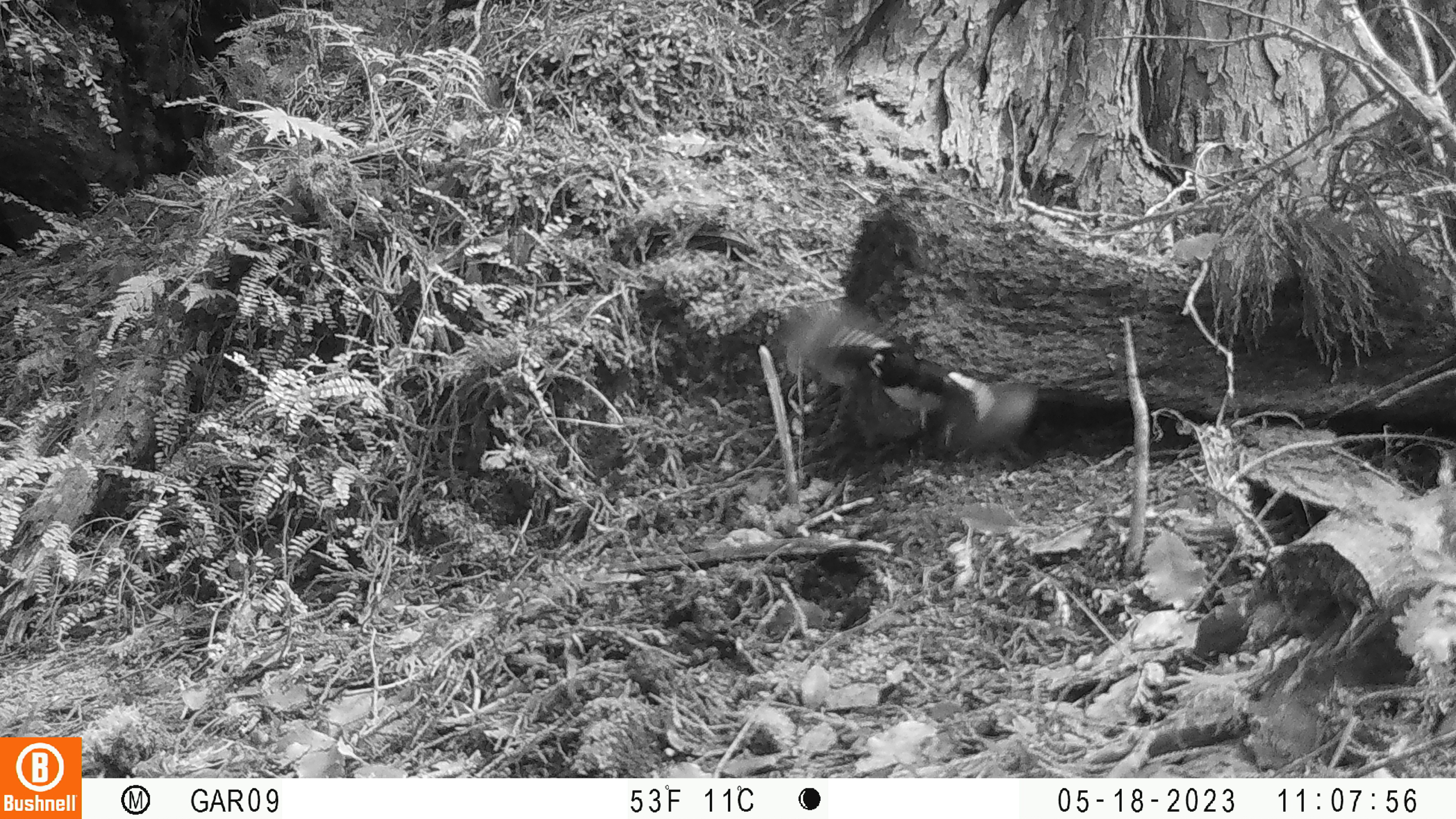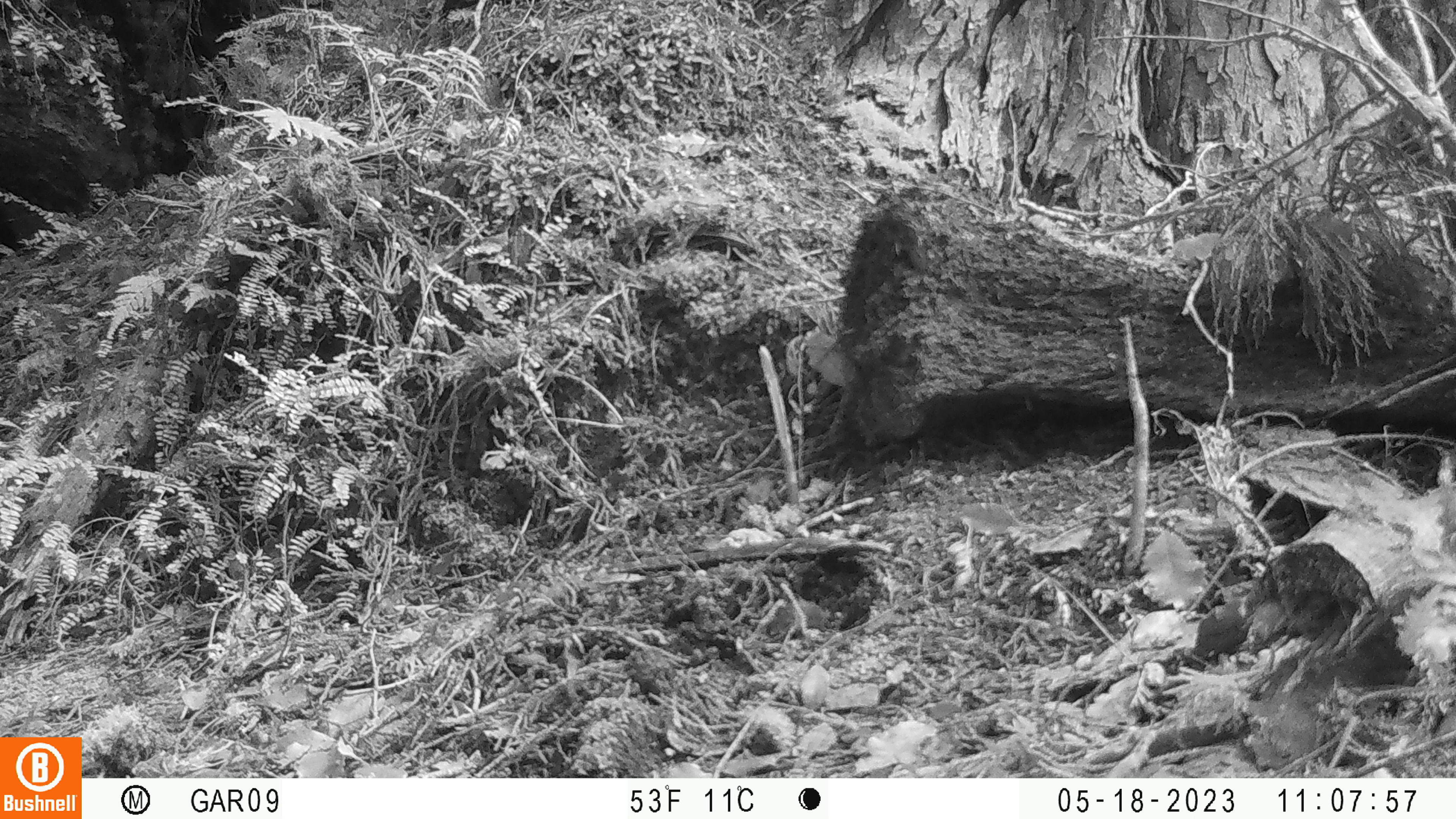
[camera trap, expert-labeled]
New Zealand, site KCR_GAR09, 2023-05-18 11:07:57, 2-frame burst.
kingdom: Animalia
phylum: Chordata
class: Aves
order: Passeriformes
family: Petroicidae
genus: Petroica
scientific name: Petroica macrocephala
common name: tomtit